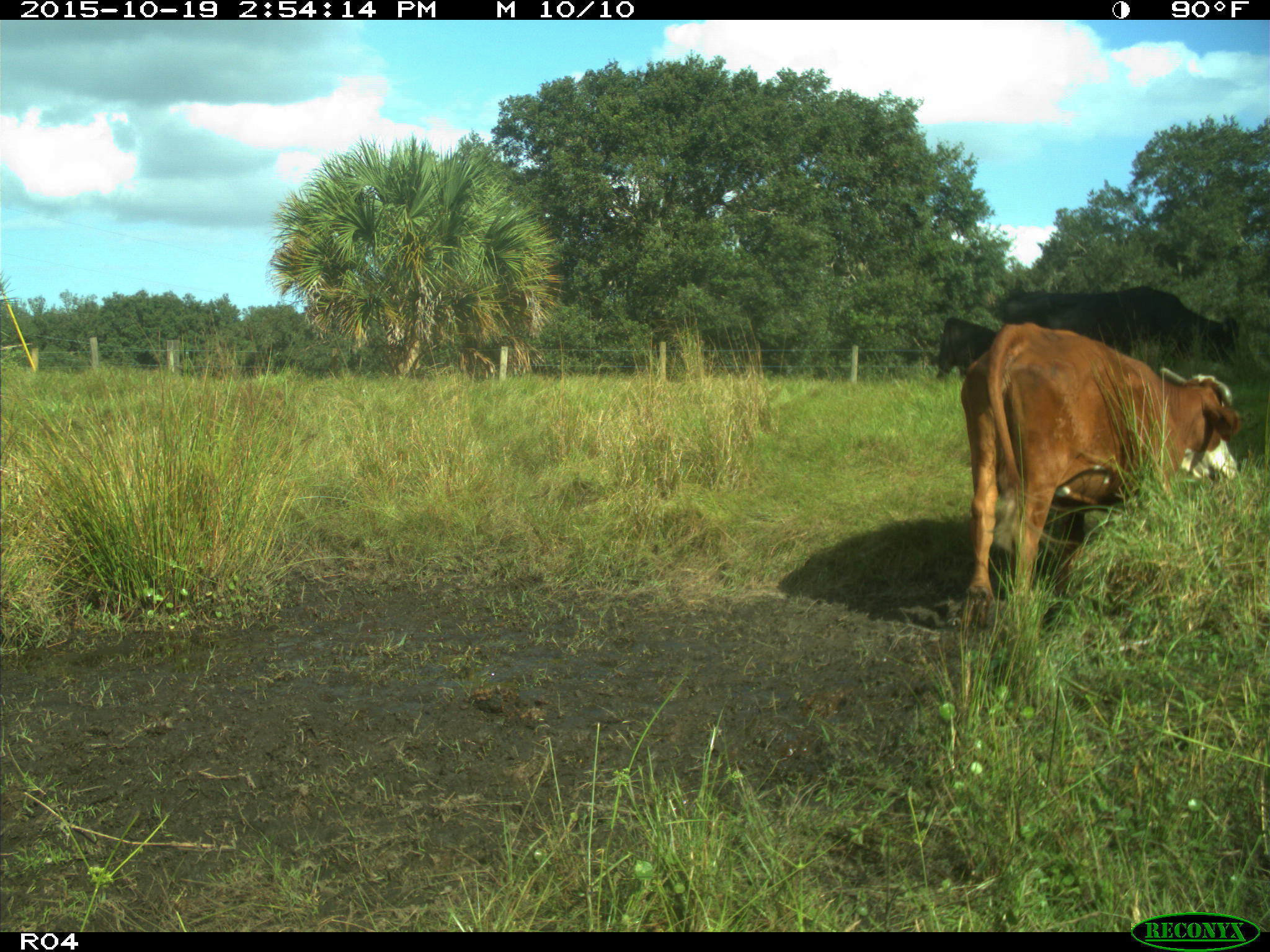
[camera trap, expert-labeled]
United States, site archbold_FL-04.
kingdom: Animalia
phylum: Chordata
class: Mammalia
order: Artiodactyla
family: Bovidae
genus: Bos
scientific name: Bos taurus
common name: domestic cow